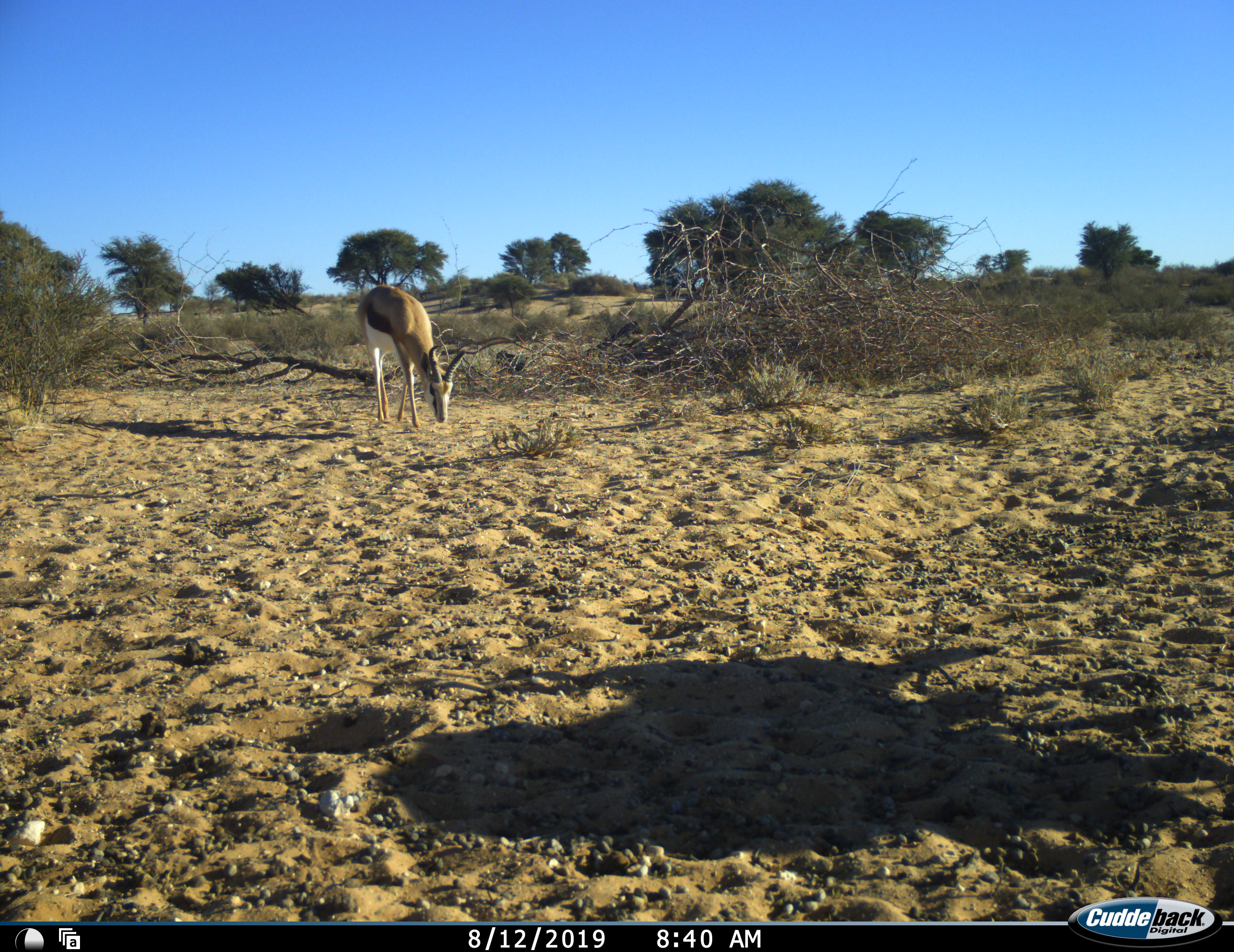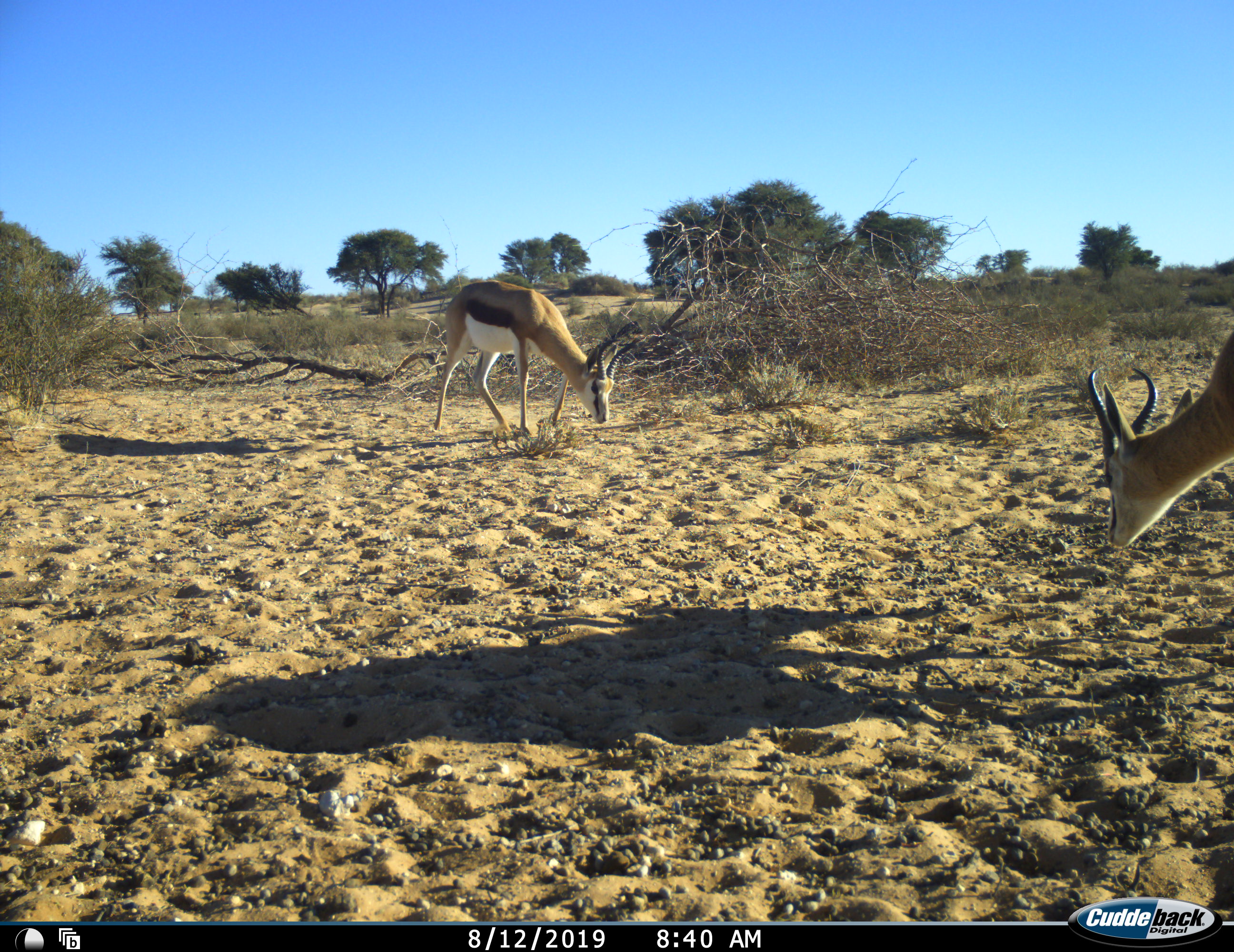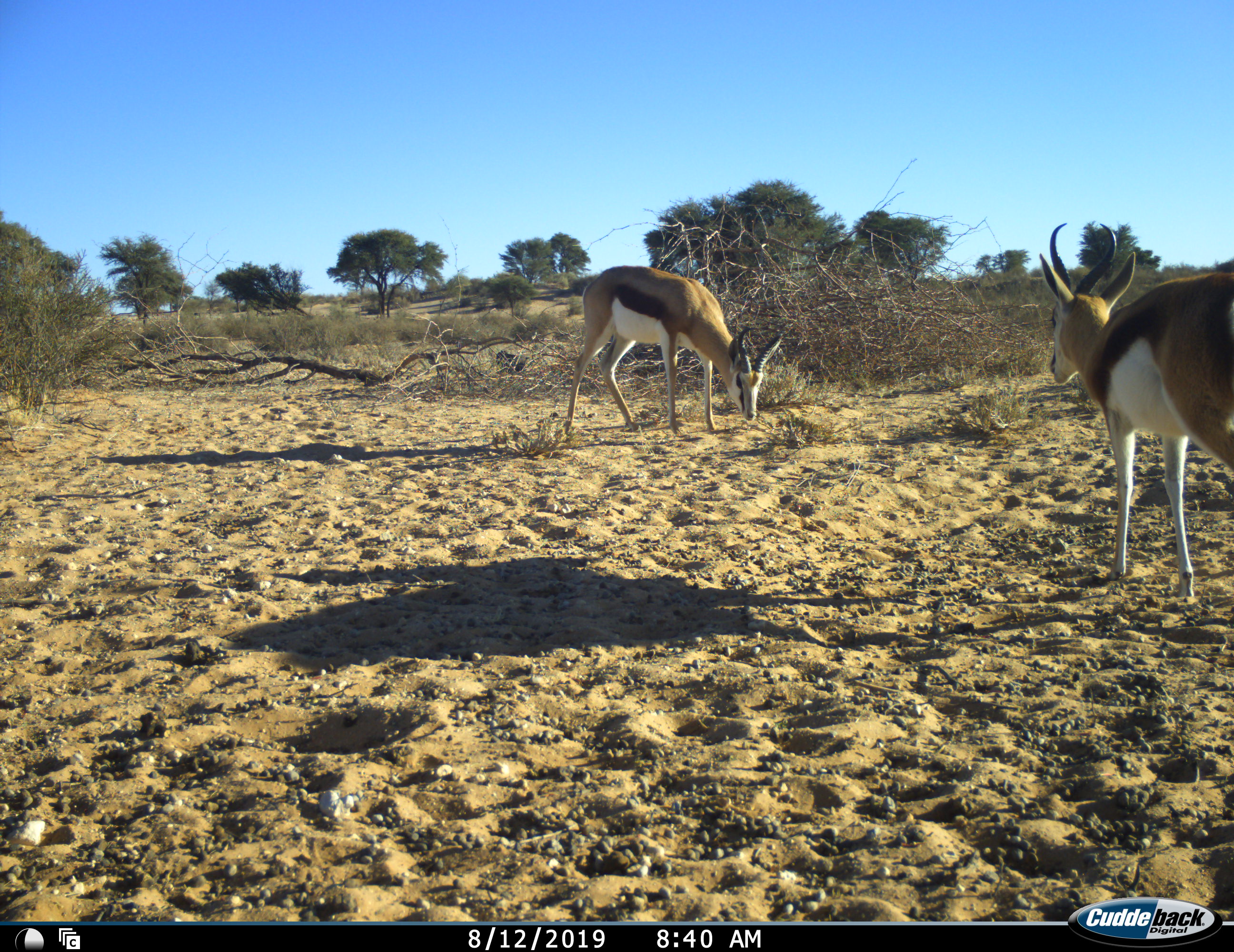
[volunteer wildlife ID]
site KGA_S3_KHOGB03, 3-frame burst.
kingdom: Animalia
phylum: Chordata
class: Mammalia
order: Artiodactyla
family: Bovidae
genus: Antidorcas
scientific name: Antidorcas marsupialis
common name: springbok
Springbok (Antidorcas marsupialis), count 2. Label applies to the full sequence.